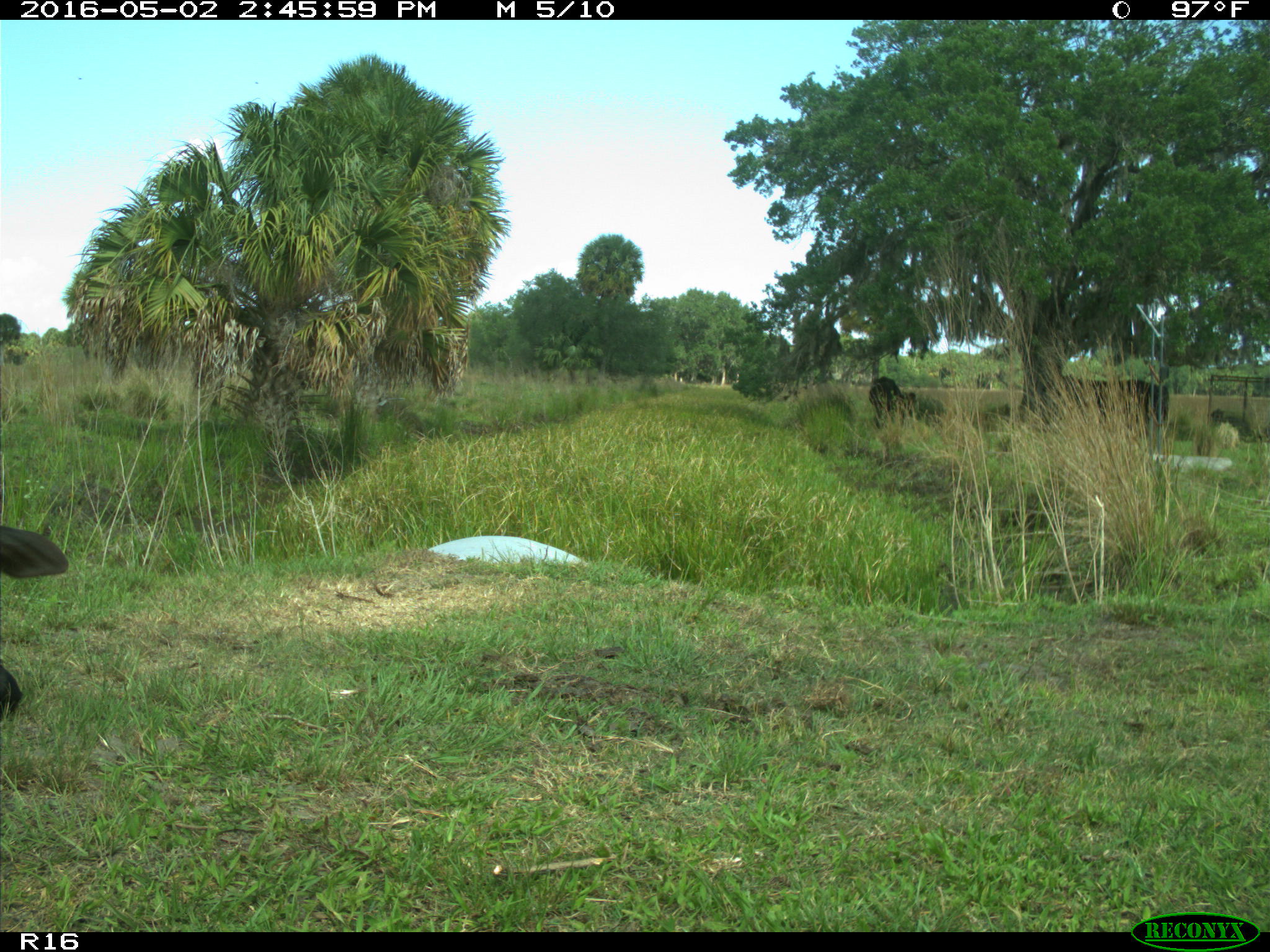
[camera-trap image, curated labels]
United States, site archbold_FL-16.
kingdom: Animalia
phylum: Chordata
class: Mammalia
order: Artiodactyla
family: Bovidae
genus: Bos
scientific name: Bos taurus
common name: domestic cow